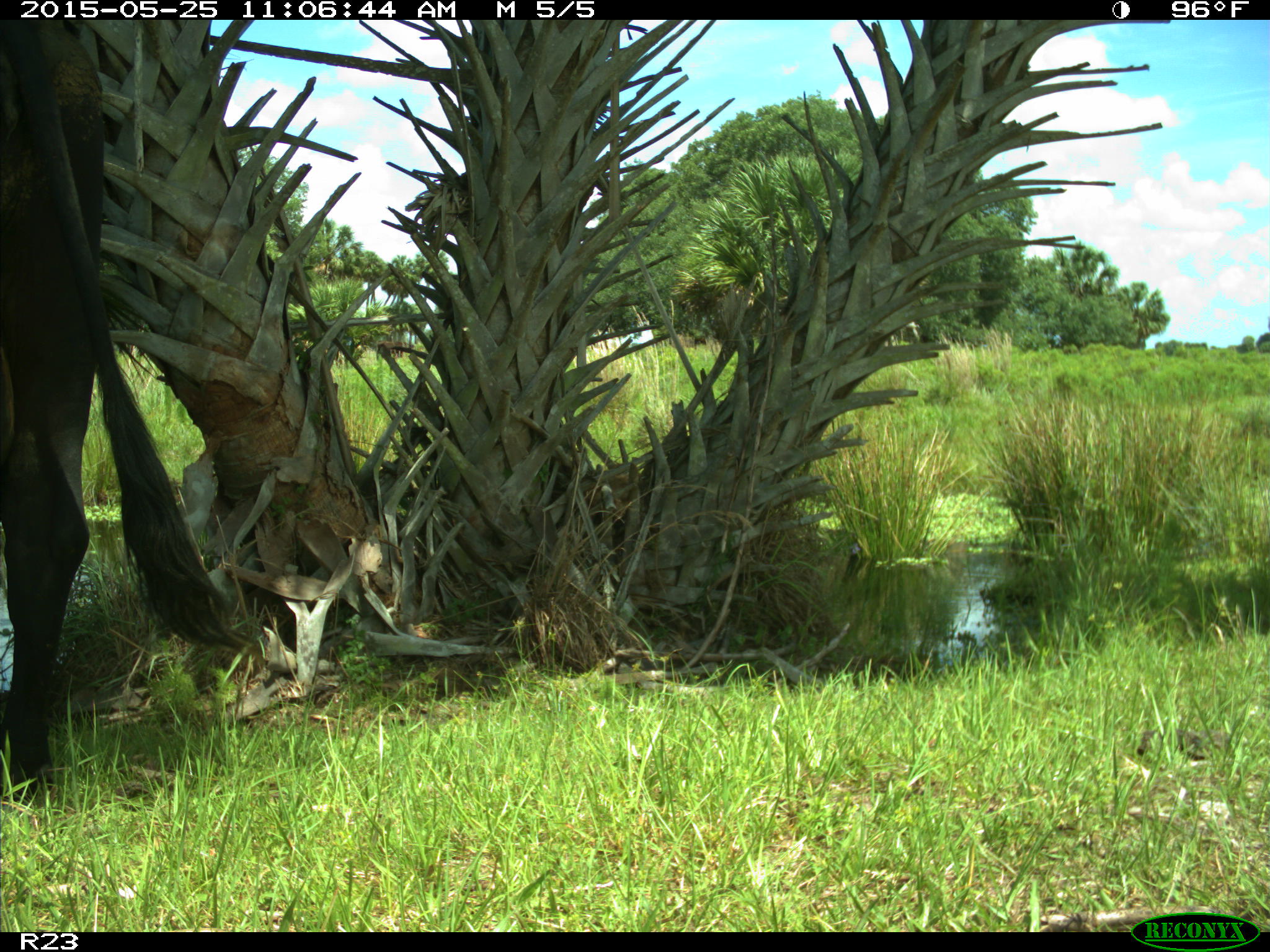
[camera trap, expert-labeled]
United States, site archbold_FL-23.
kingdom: Animalia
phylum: Chordata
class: Mammalia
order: Artiodactyla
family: Bovidae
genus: Bos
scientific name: Bos taurus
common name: domestic cow